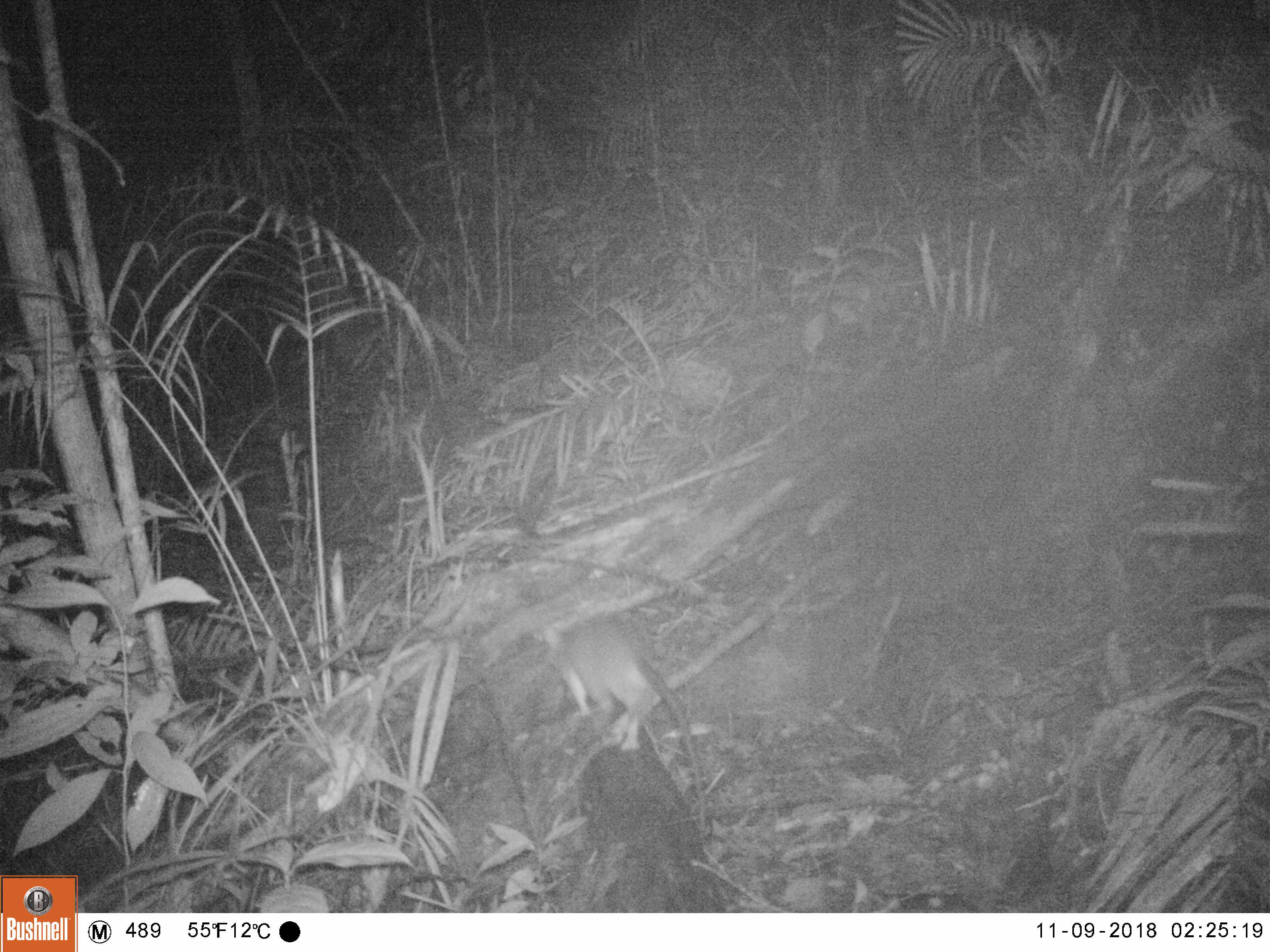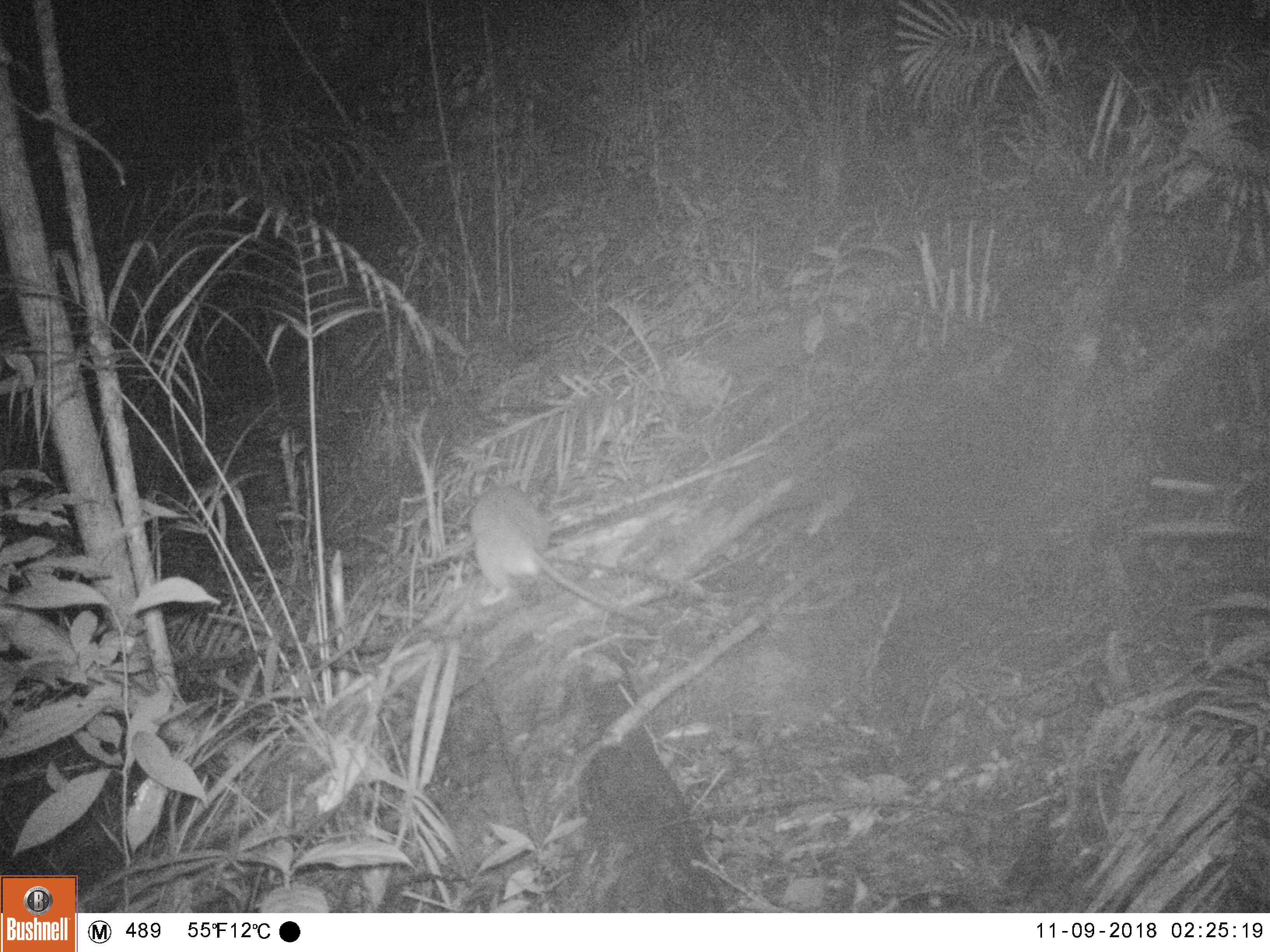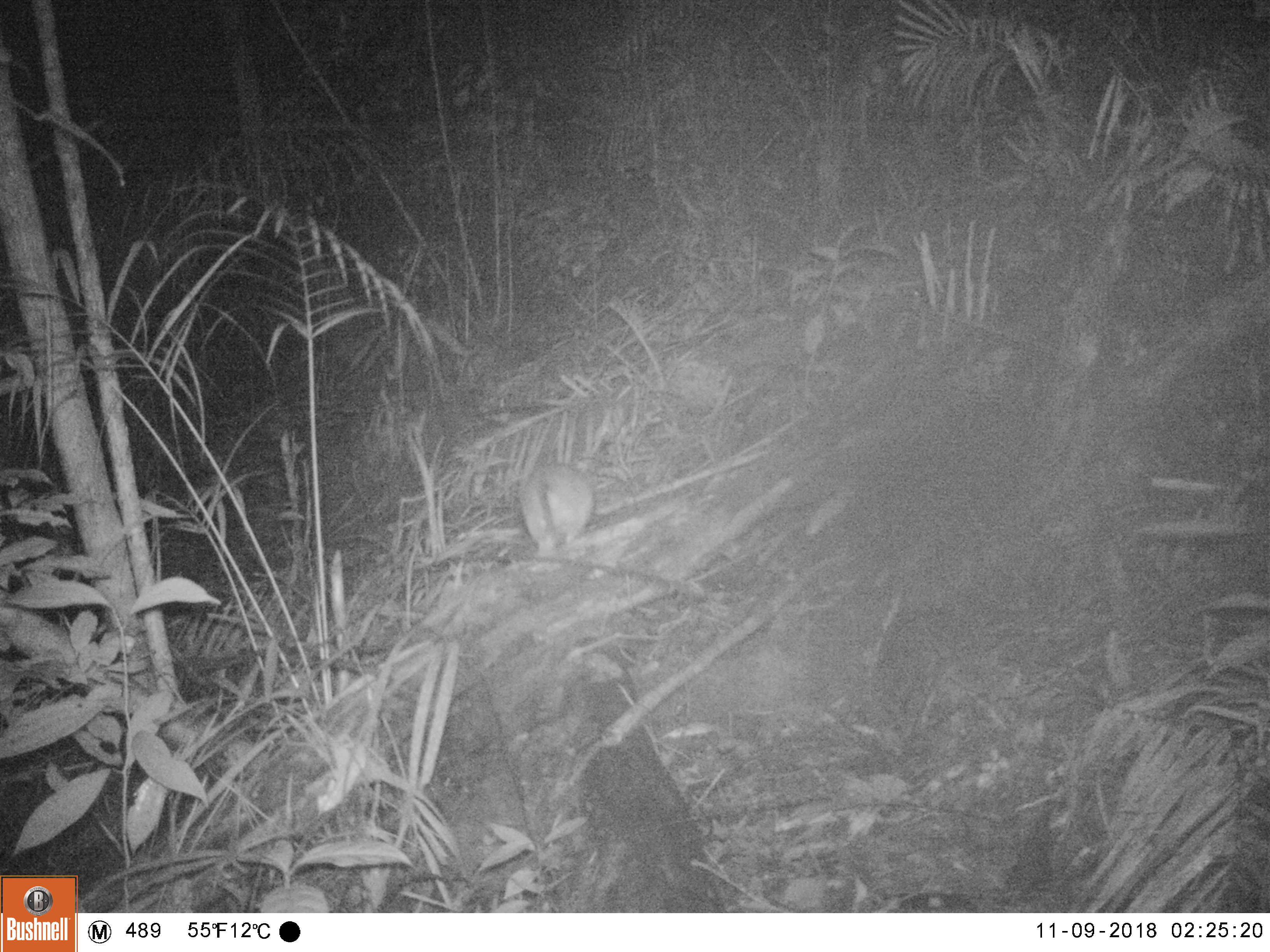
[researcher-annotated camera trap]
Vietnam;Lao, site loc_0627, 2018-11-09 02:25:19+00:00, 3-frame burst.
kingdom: Animalia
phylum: Chordata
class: Mammalia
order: Rodentia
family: Muridae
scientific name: Muridae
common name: old-world mice and rats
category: unidentified murid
Unidentified murid (old-world mice and rats) (Muridae). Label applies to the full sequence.